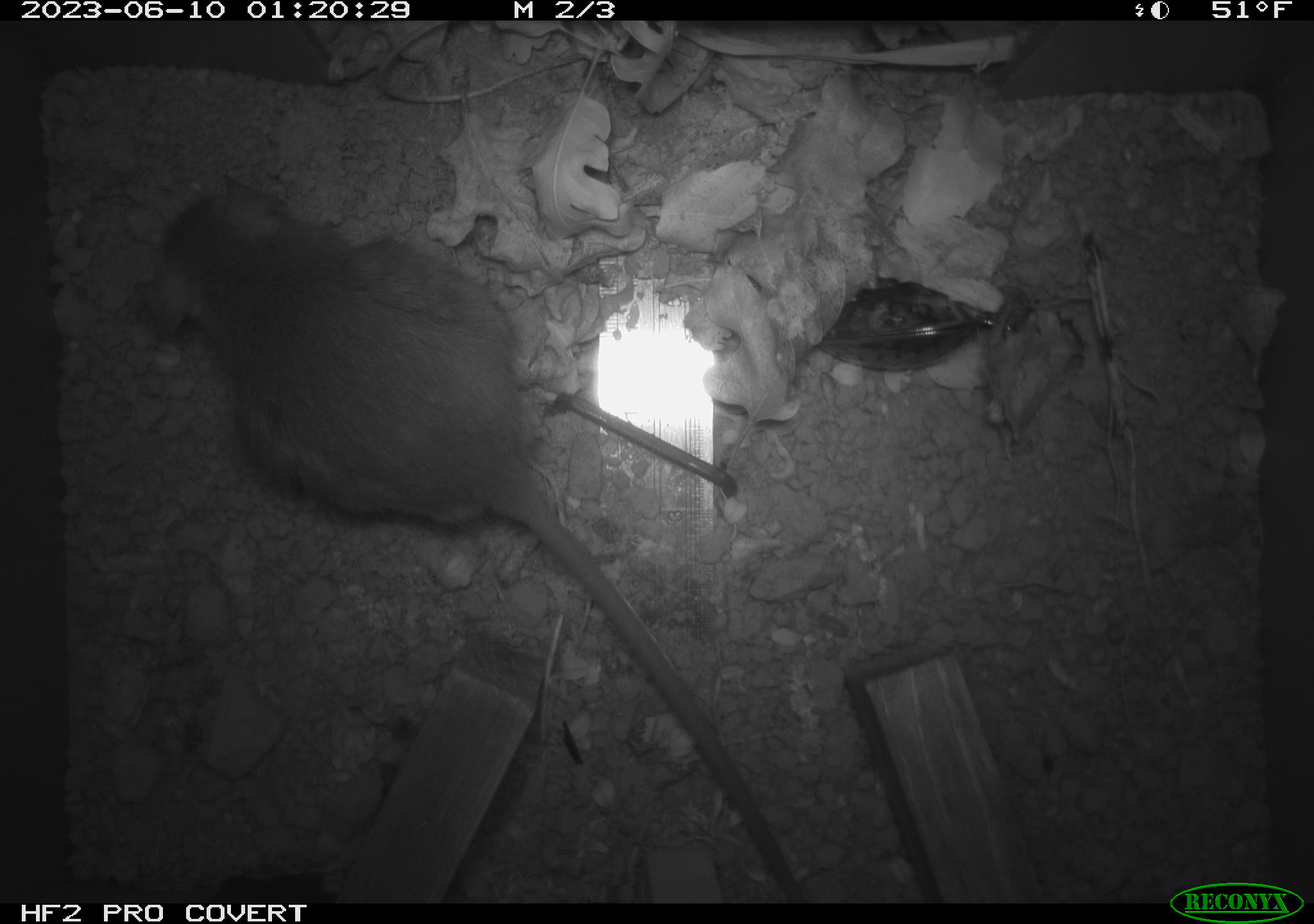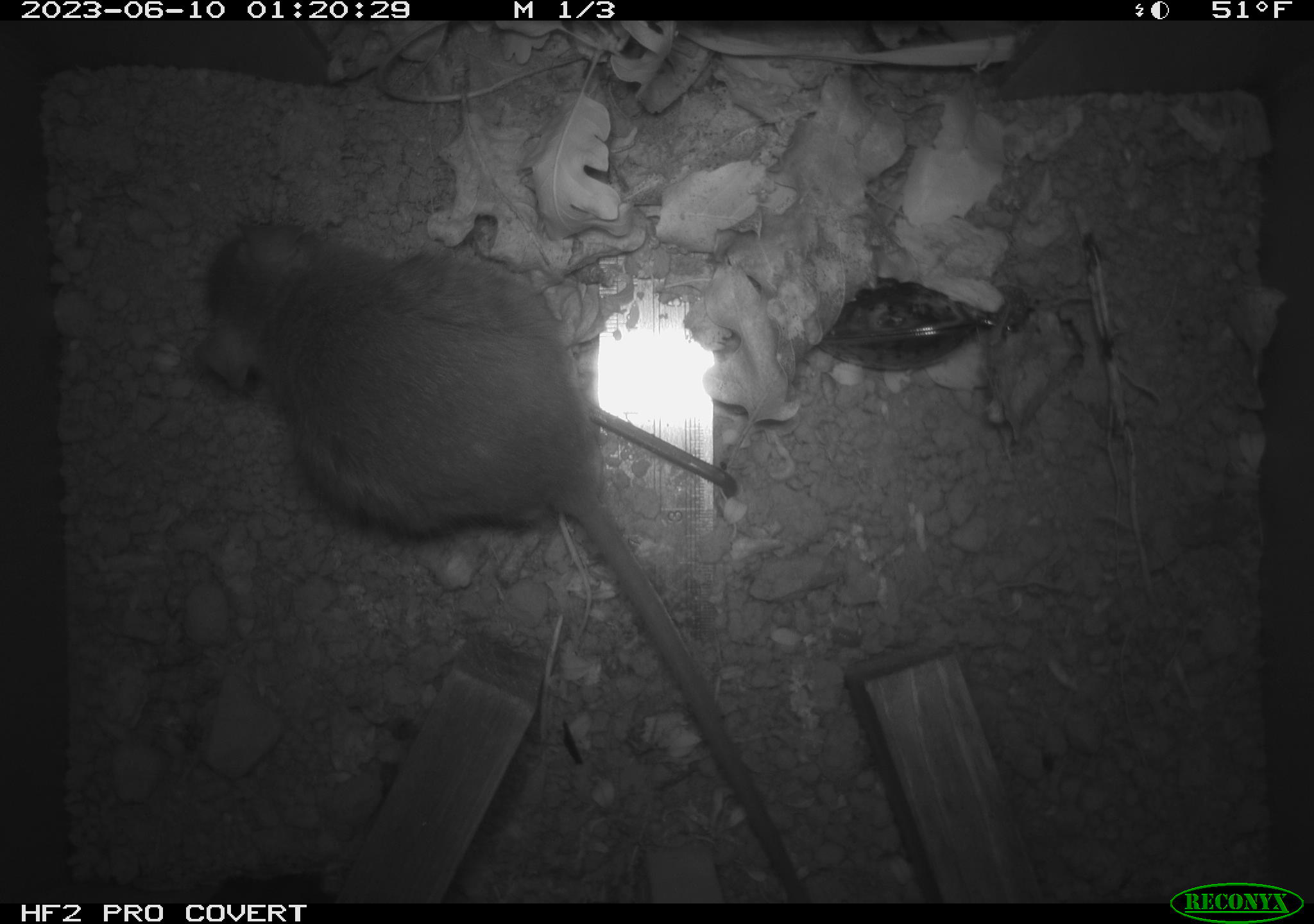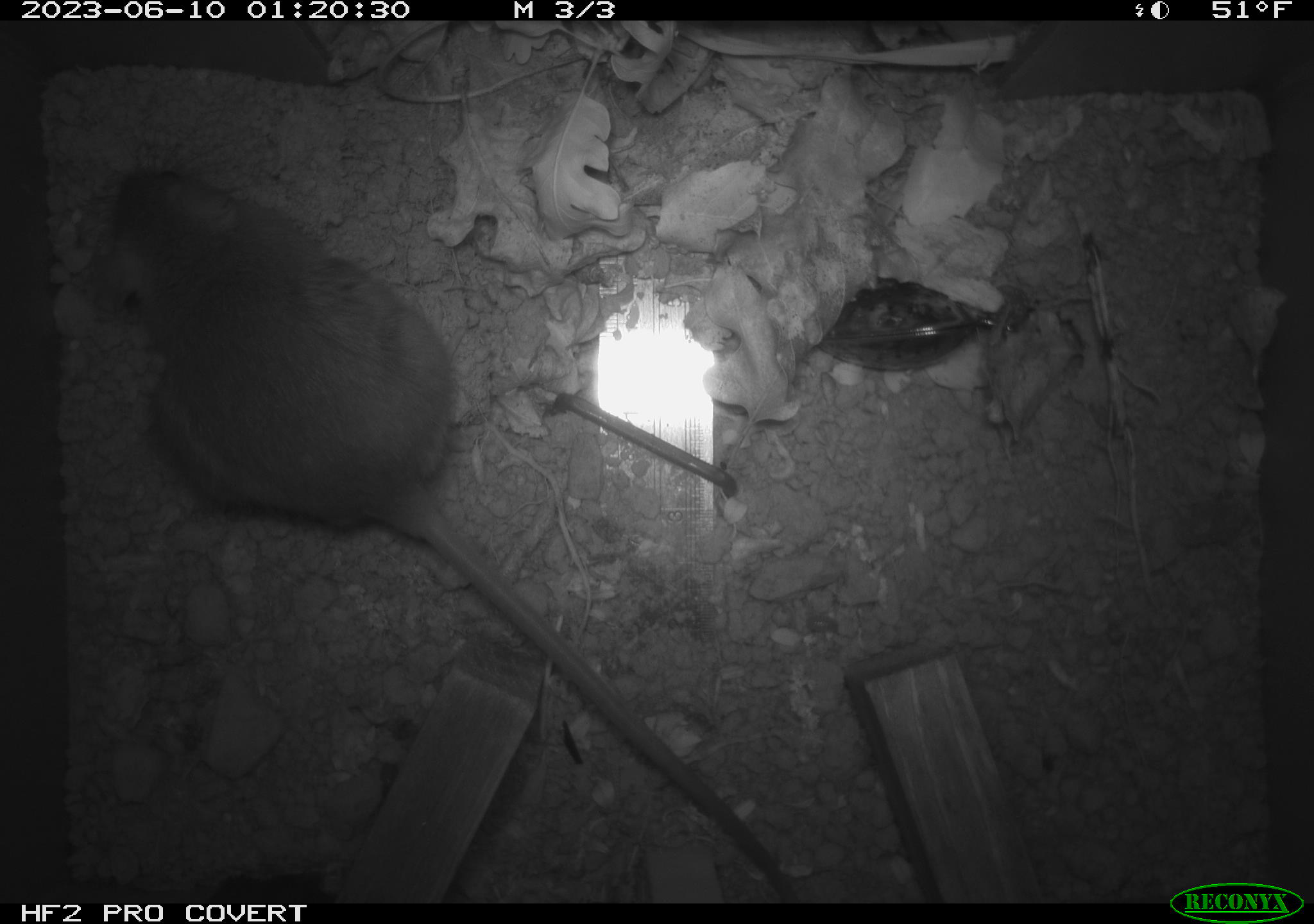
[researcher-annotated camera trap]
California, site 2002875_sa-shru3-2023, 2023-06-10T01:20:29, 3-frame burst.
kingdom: Animalia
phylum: Chordata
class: Mammalia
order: Rodentia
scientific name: Rodentia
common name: mouse species